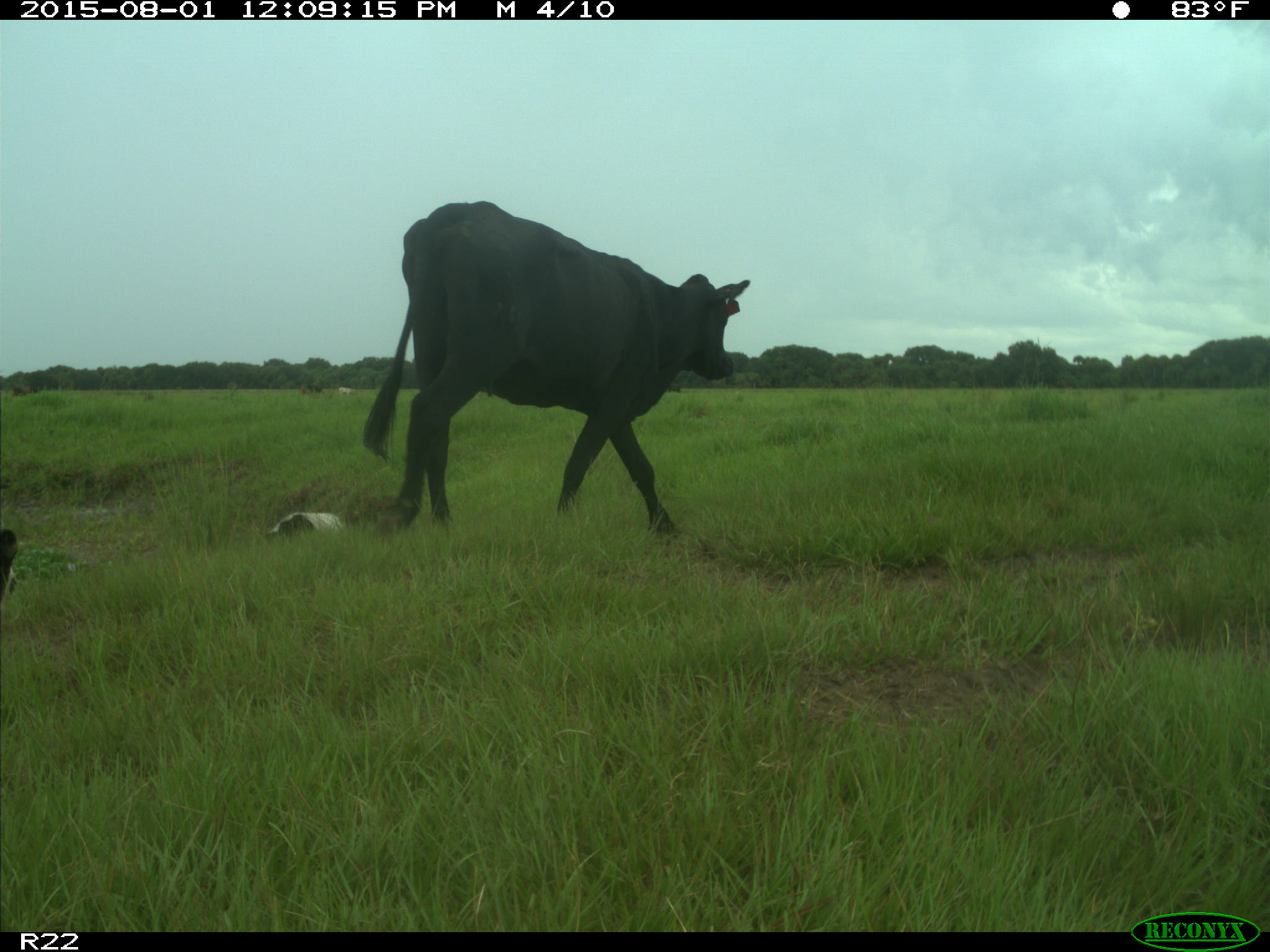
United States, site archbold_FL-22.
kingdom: Animalia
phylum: Chordata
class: Mammalia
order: Artiodactyla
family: Bovidae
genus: Bos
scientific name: Bos taurus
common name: domestic cow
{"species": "Bos taurus (domestic cow)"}